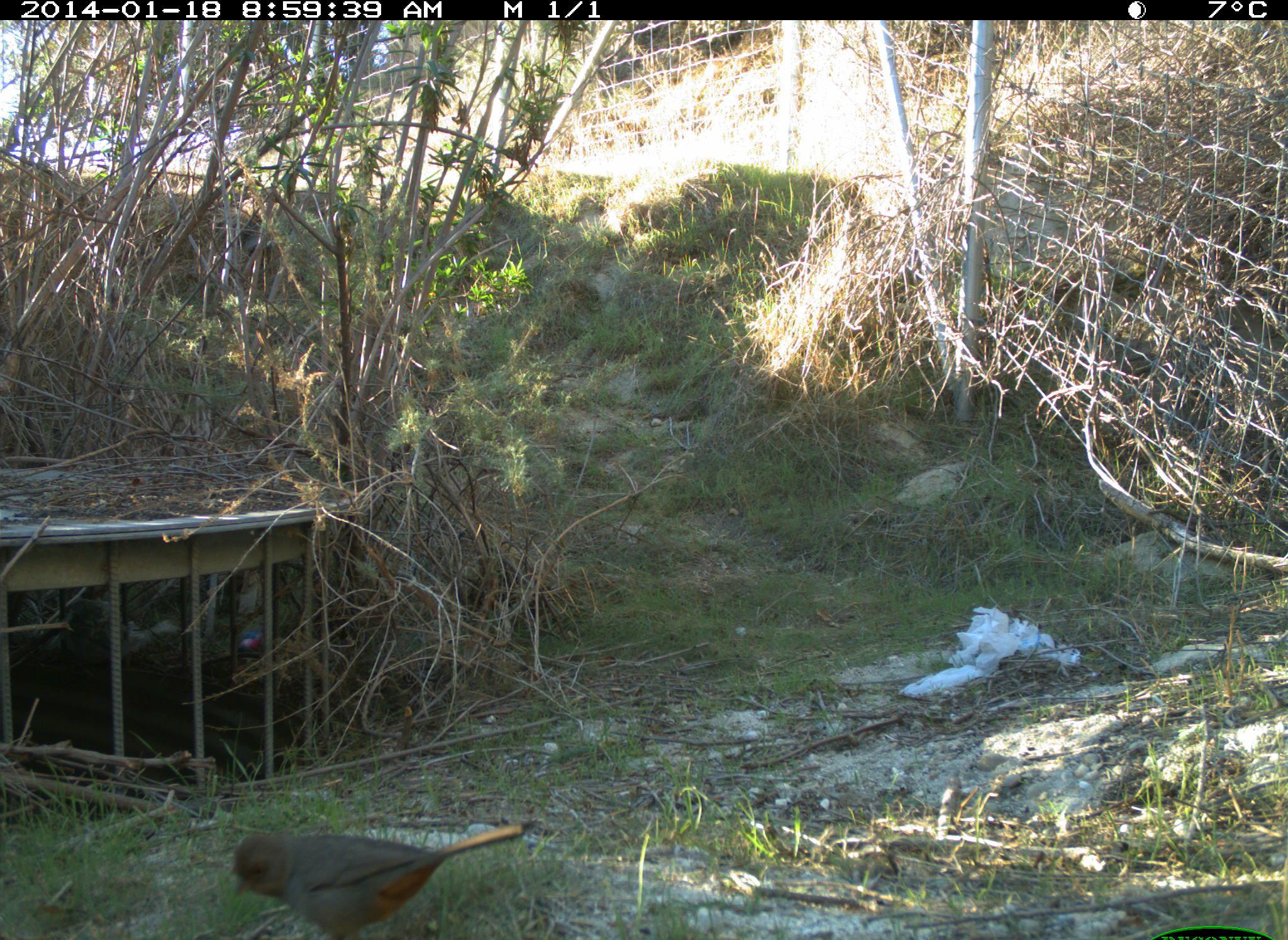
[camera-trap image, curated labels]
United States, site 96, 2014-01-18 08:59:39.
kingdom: Animalia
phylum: Chordata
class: Aves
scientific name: Aves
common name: bird